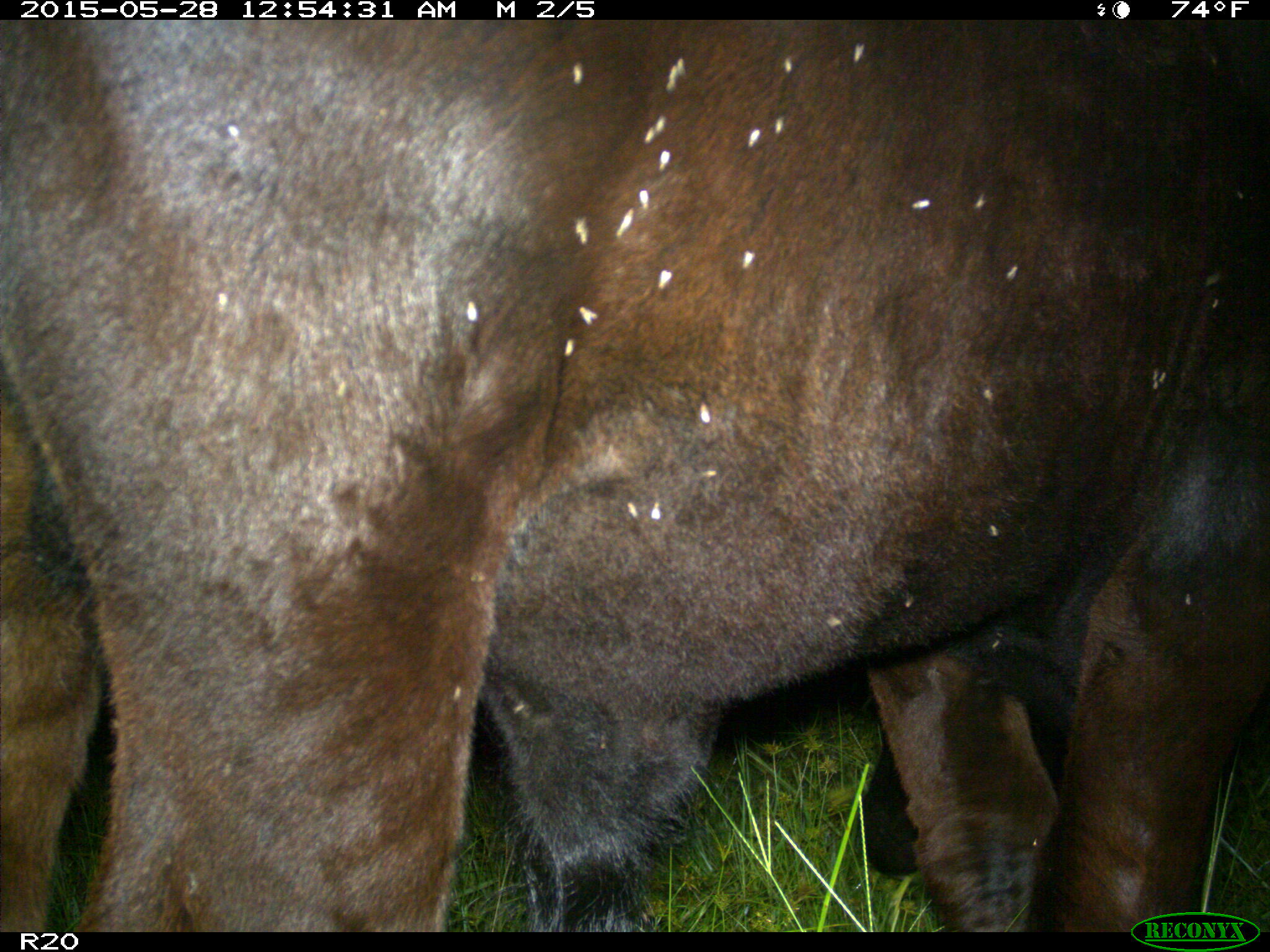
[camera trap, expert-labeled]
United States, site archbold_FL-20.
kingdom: Animalia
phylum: Chordata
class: Mammalia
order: Artiodactyla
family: Bovidae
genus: Bos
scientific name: Bos taurus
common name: domestic cow